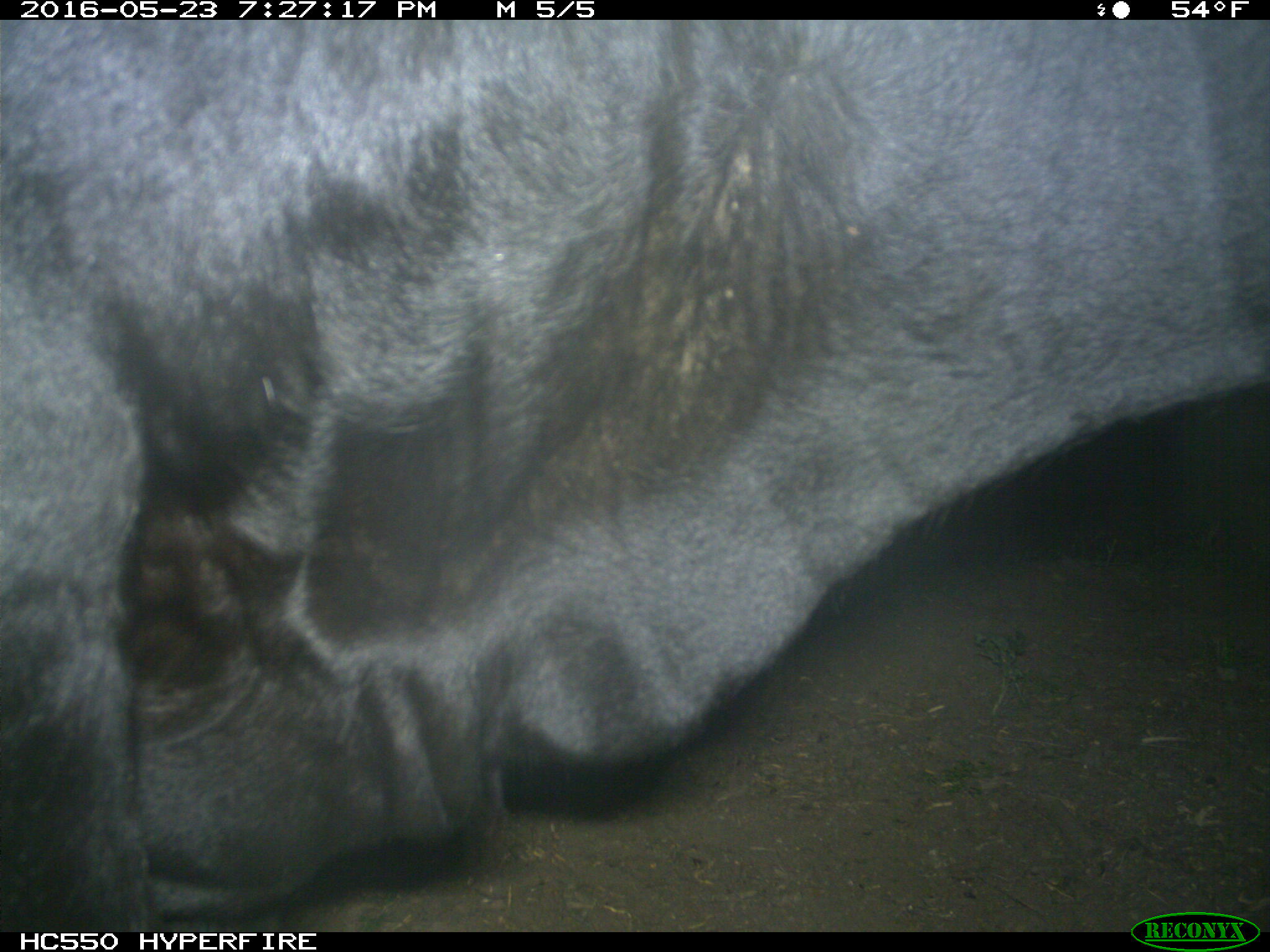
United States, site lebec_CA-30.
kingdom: Animalia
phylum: Chordata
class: Mammalia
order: Artiodactyla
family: Bovidae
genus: Bos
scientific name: Bos taurus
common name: domestic cow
Bos taurus (domestic cow).